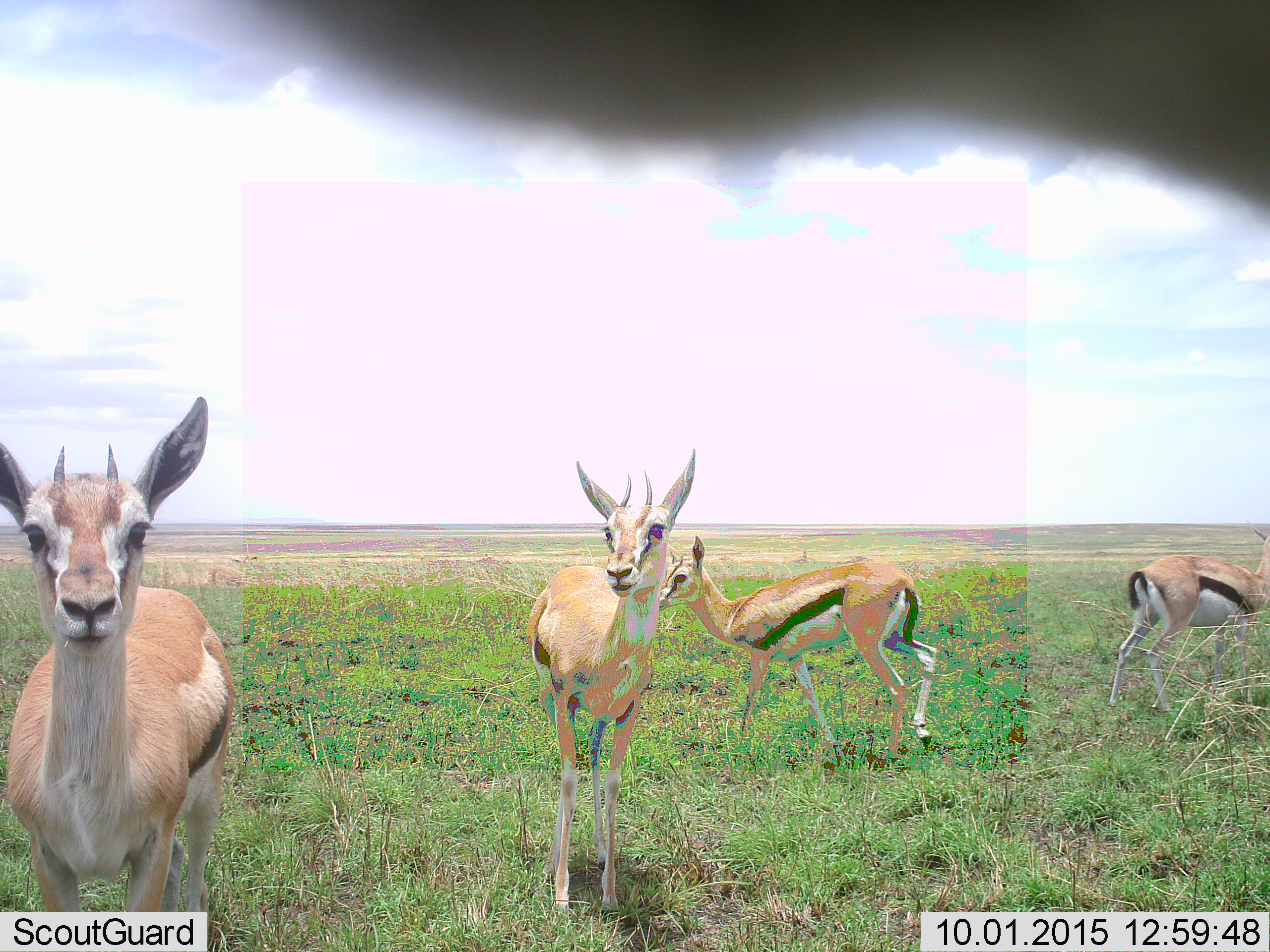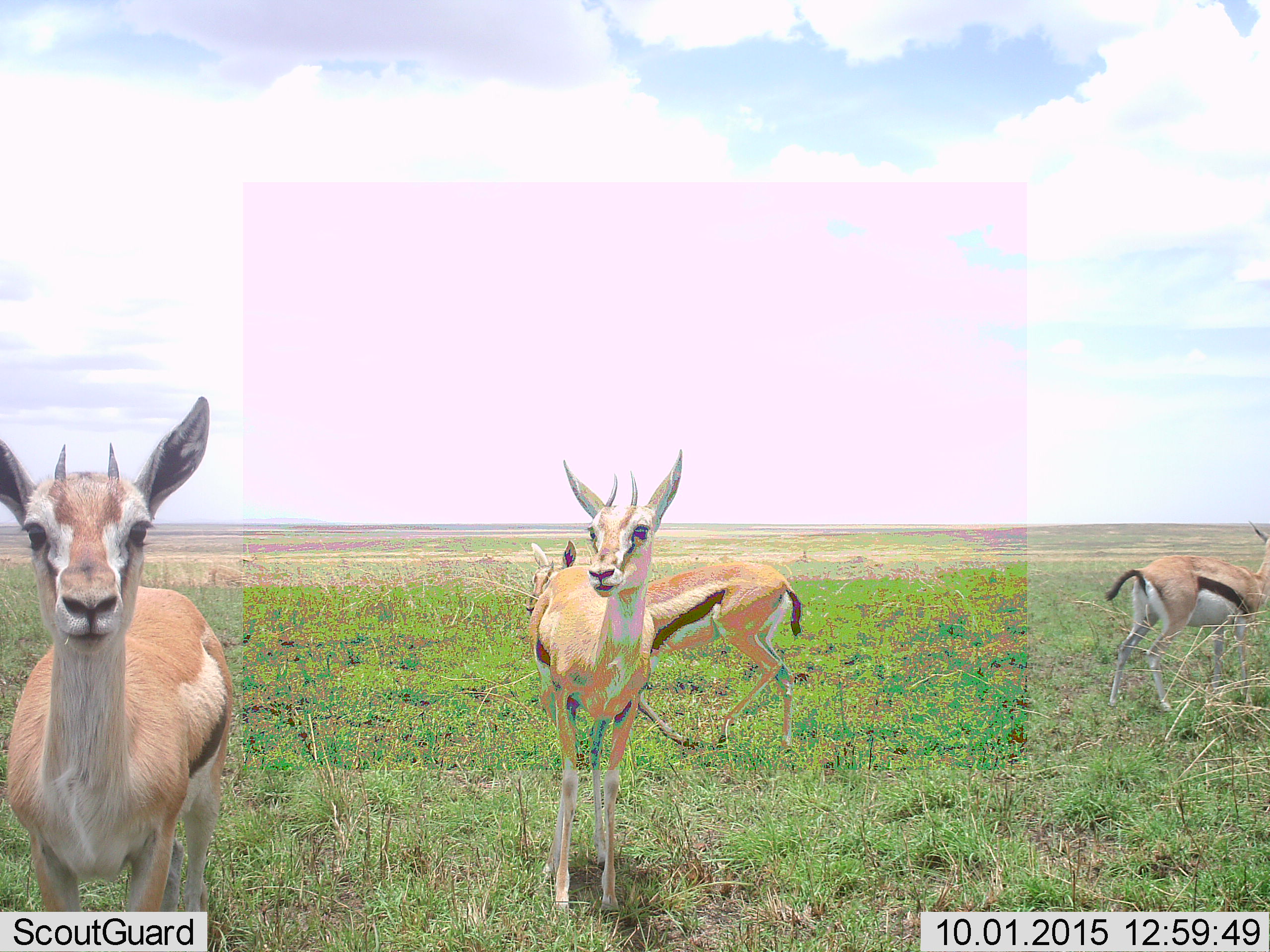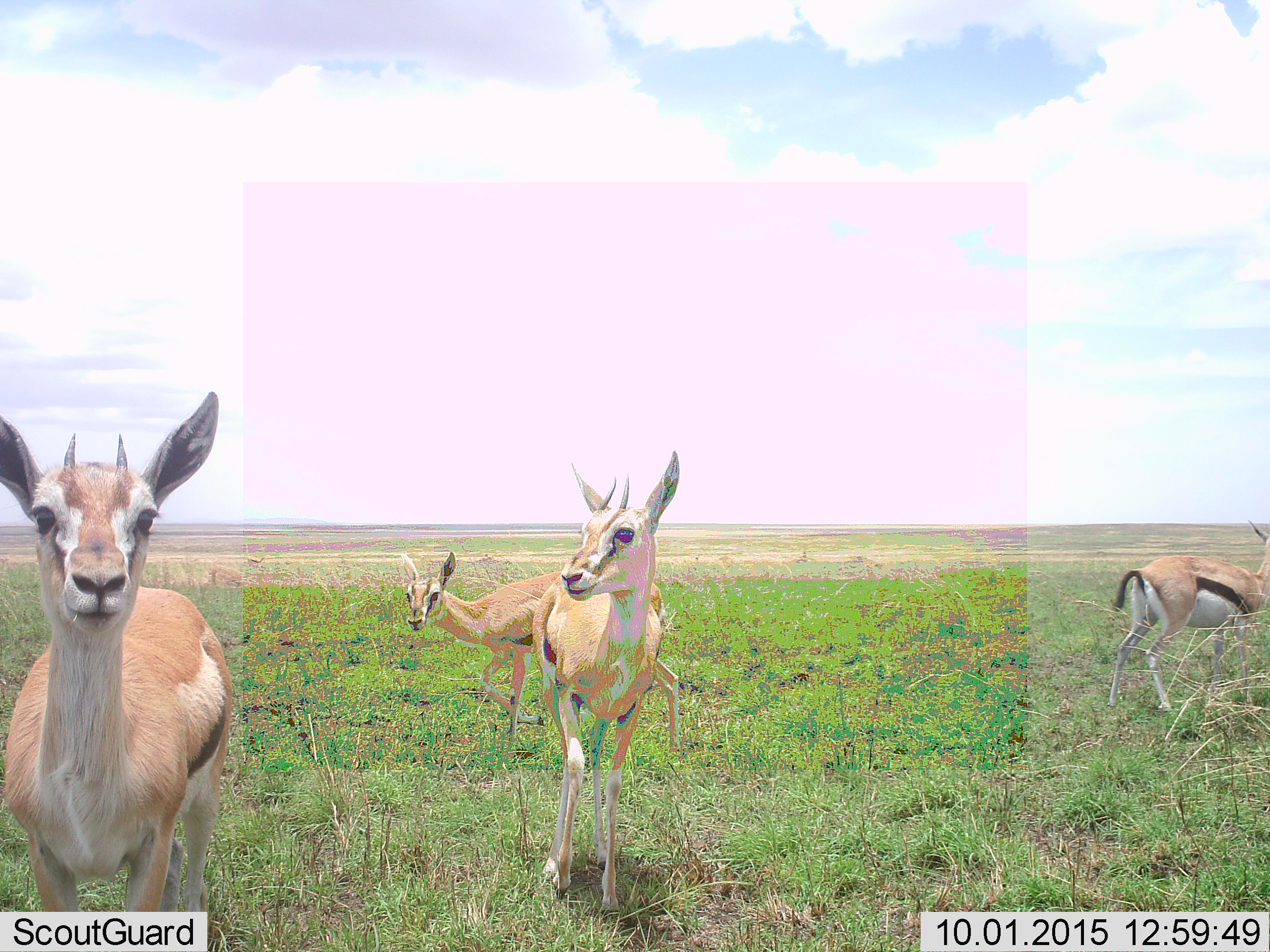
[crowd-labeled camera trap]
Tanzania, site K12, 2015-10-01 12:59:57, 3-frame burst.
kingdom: Animalia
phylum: Chordata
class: Mammalia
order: Artiodactyla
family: Bovidae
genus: Eudorcas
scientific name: Eudorcas thomsonii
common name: thomson's gazelle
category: gazellethomsons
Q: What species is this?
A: Gazellethomsons (thomson's gazelle) (Eudorcas thomsonii).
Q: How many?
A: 4.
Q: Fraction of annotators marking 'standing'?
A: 78%.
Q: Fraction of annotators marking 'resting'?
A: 0%.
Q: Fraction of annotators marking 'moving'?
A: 67%.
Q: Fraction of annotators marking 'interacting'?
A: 11%.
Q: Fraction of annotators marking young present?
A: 11%.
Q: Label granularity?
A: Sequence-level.